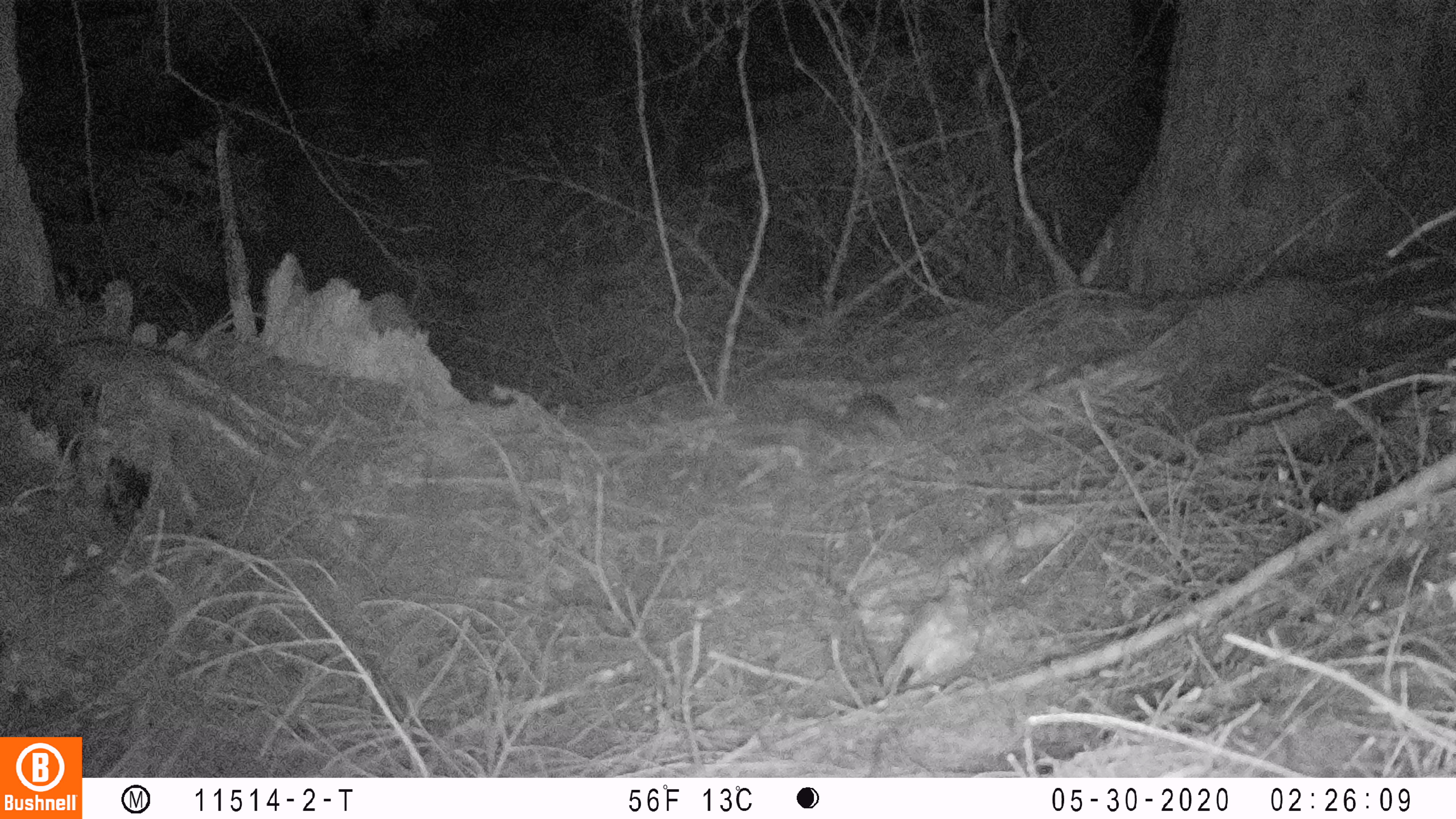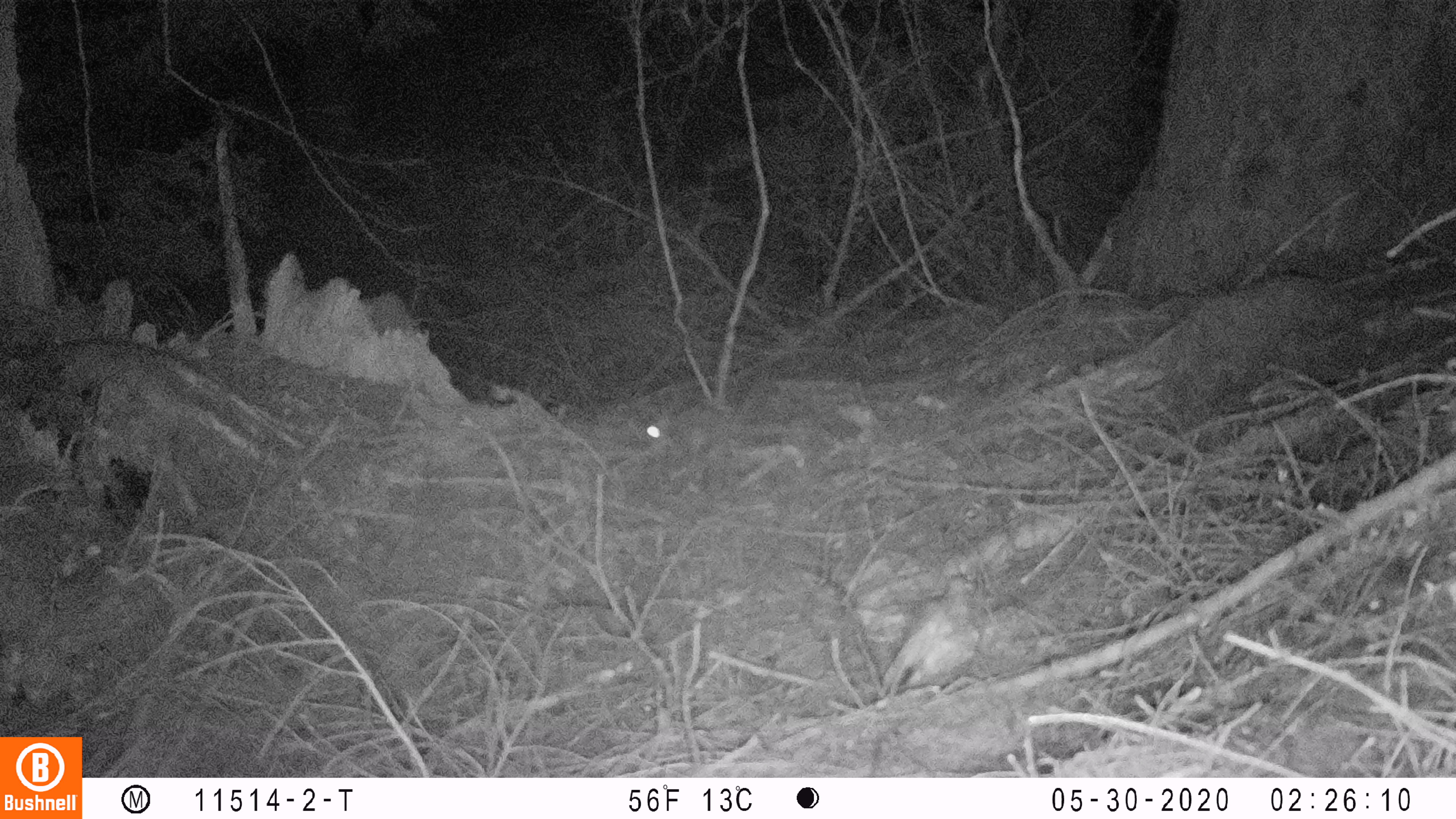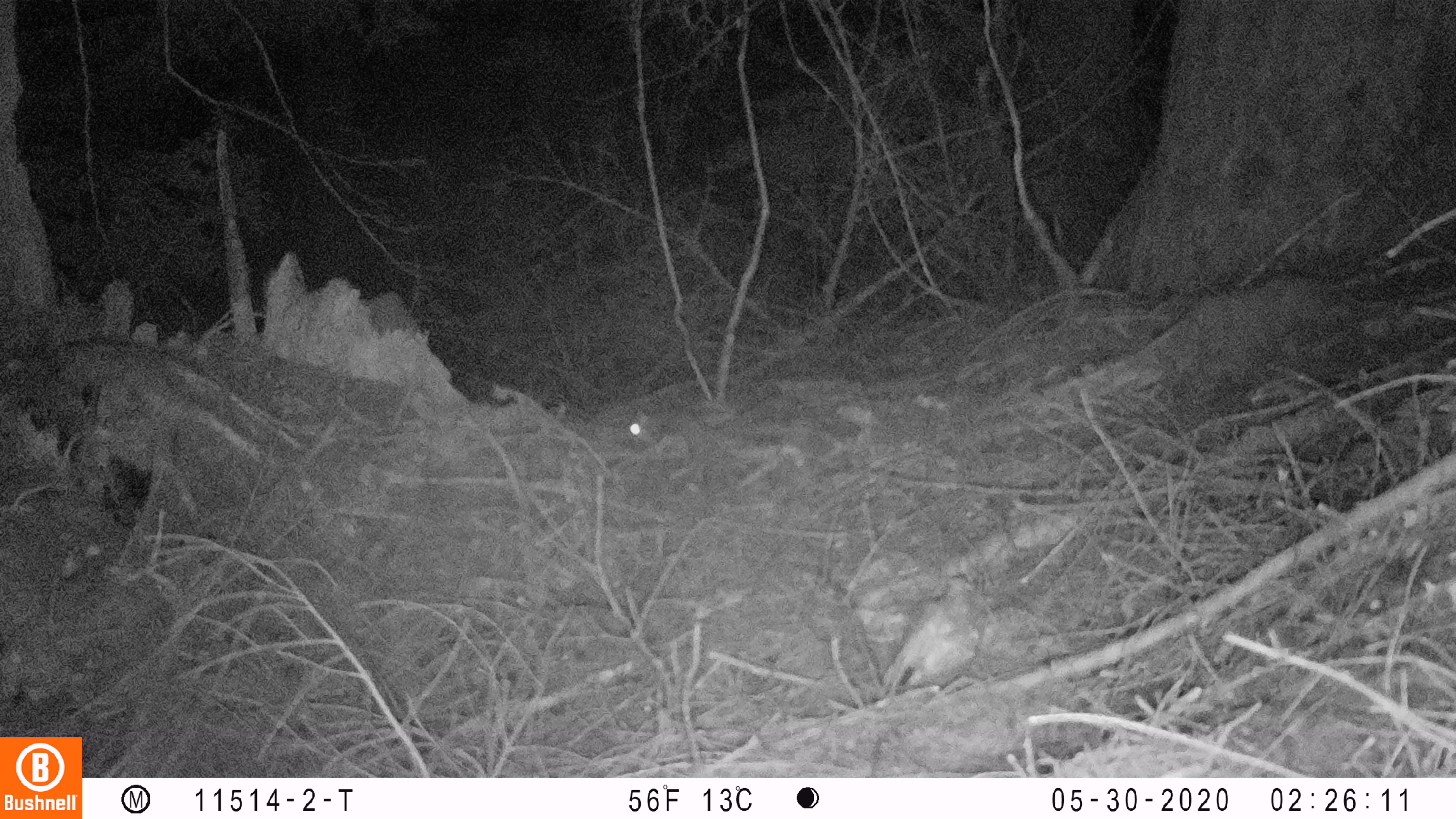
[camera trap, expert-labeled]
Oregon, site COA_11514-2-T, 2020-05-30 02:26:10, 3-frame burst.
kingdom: Animalia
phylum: Chordata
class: Mammalia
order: Rodentia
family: Sciuridae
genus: Glaucomys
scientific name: Glaucomys oregonensis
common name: humboldt's flying squirrel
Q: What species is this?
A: Humboldt's flying squirrel (Glaucomys oregonensis).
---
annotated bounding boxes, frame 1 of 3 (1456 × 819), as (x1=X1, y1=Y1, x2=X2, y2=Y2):
humboldt's flying squirrel: (x1=776, y1=386, x2=914, y2=457)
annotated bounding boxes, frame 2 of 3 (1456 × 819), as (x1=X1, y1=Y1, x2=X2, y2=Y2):
humboldt's flying squirrel: (x1=631, y1=358, x2=781, y2=475)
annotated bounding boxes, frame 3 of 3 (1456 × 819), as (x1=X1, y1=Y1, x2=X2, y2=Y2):
humboldt's flying squirrel: (x1=621, y1=391, x2=784, y2=475)